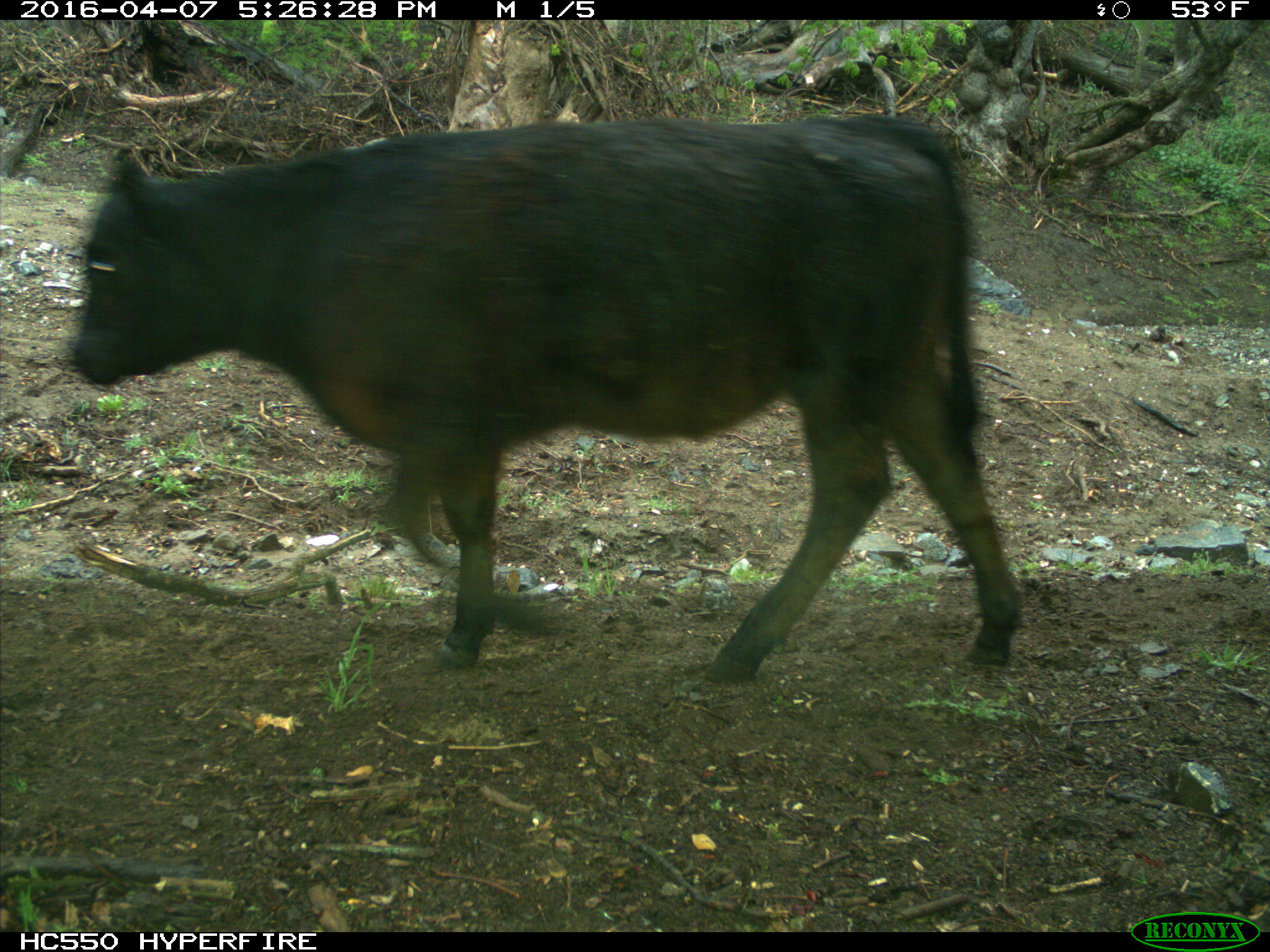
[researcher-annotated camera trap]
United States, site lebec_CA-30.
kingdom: Animalia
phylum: Chordata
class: Mammalia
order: Artiodactyla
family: Bovidae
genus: Bos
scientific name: Bos taurus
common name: domestic cow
Bos taurus (domestic cow).